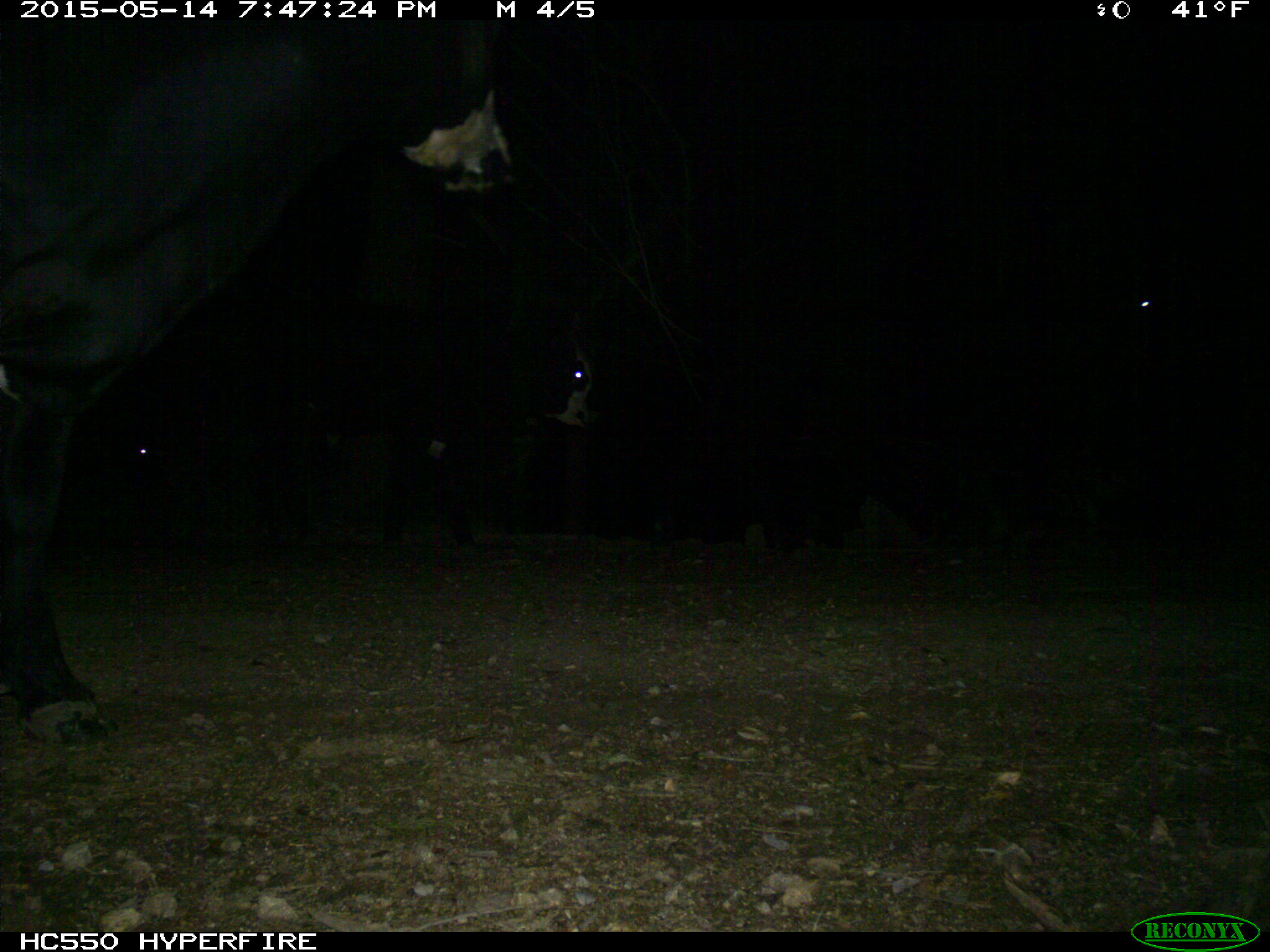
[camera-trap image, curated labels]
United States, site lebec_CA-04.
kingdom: Animalia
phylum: Chordata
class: Mammalia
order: Artiodactyla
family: Bovidae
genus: Bos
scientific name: Bos taurus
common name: domestic cow